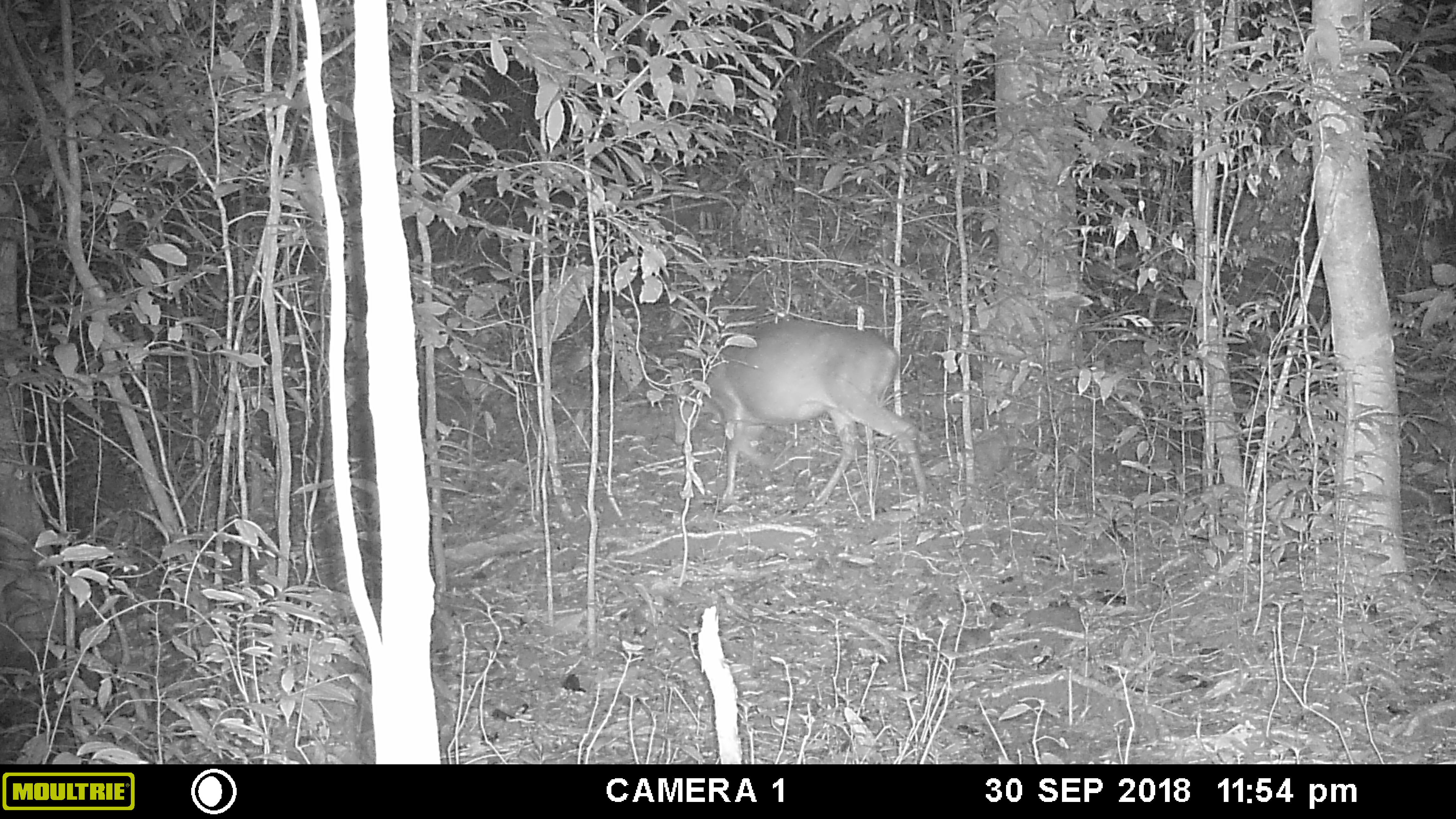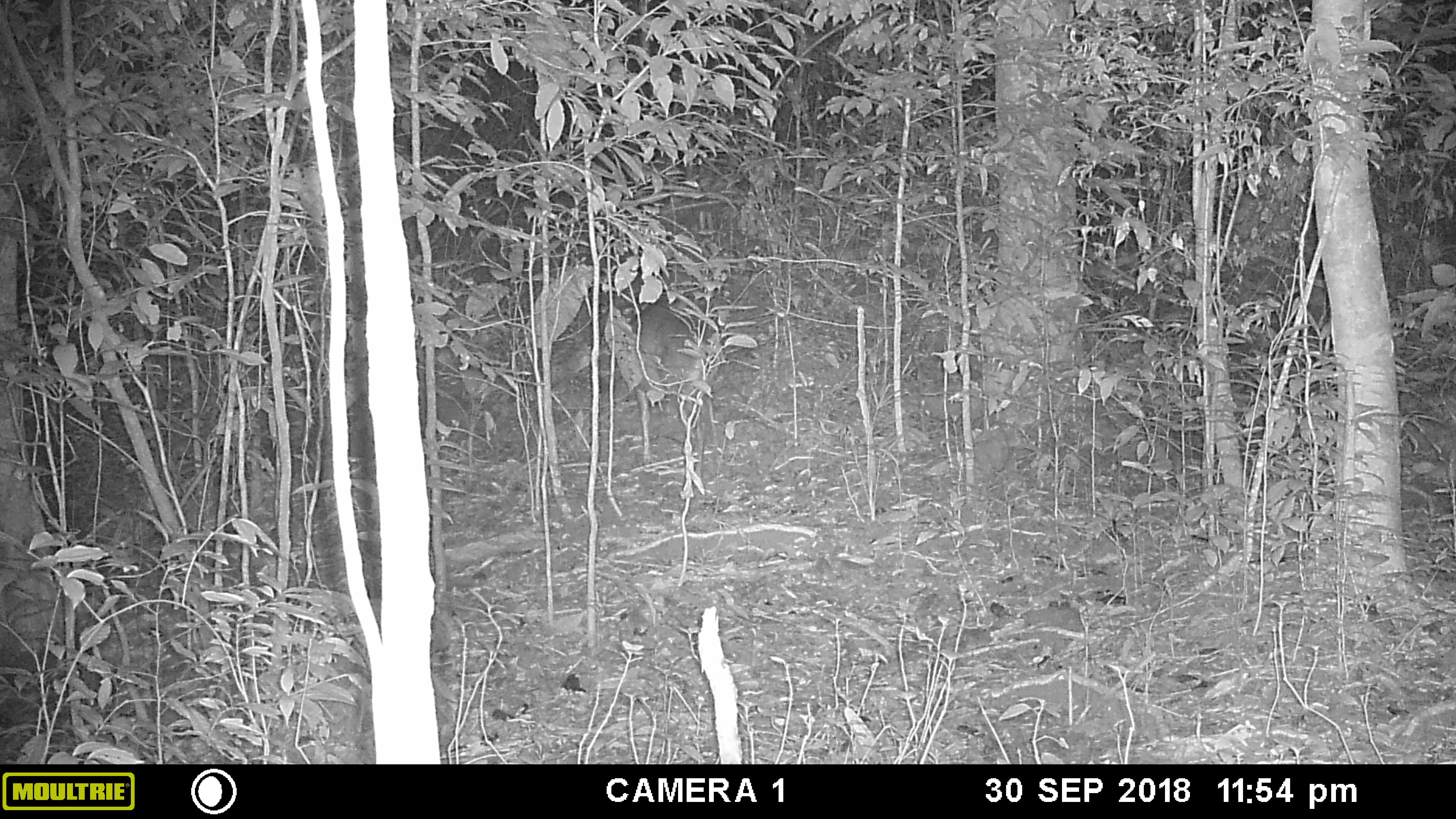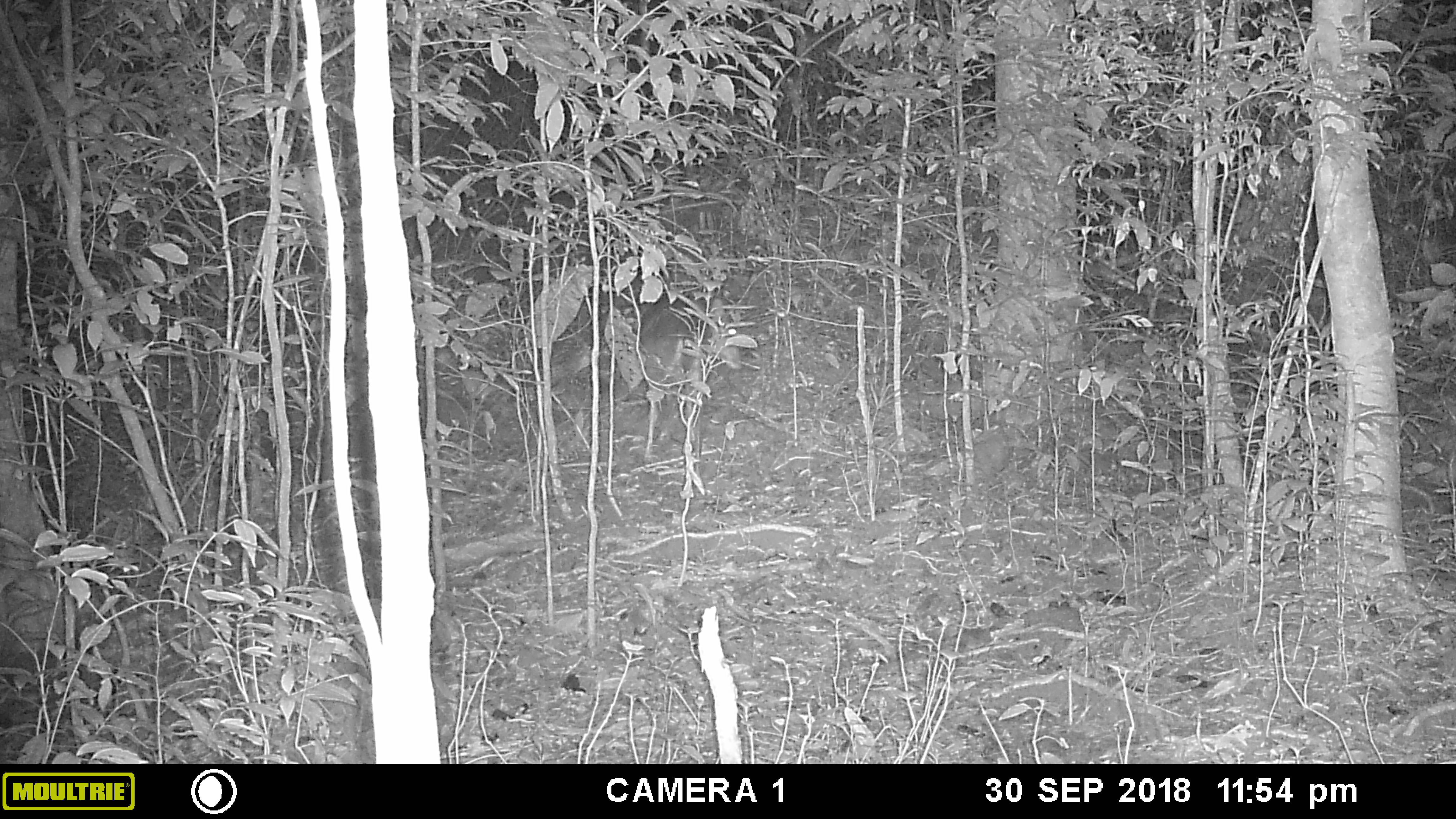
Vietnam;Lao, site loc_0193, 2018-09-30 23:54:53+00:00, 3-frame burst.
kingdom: Animalia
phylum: Chordata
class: Mammalia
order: Artiodactyla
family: Cervidae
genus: Muntiacus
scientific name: Muntiacus vuquangensis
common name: large-antlered muntjac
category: large antlered muntjac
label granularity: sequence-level